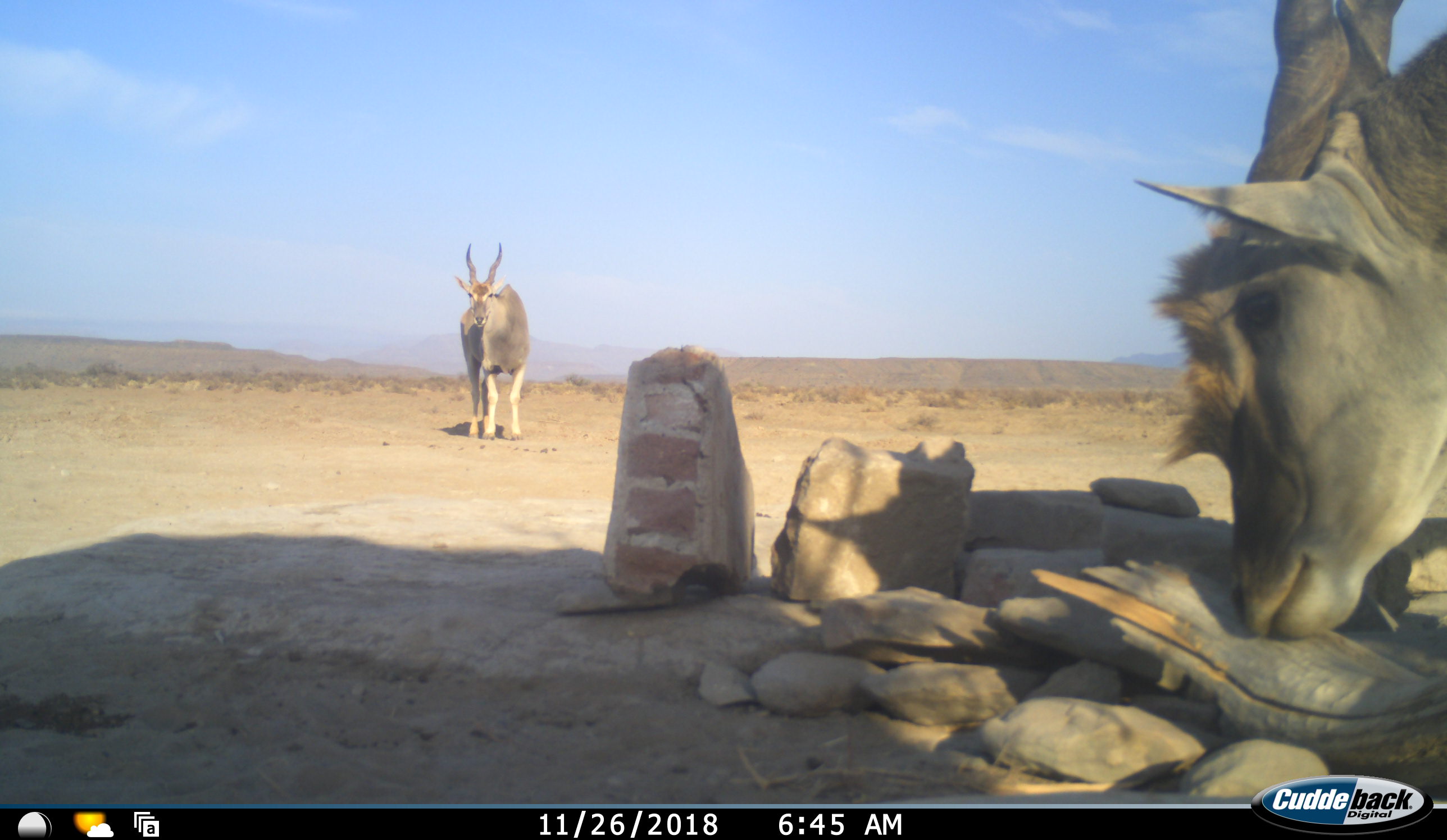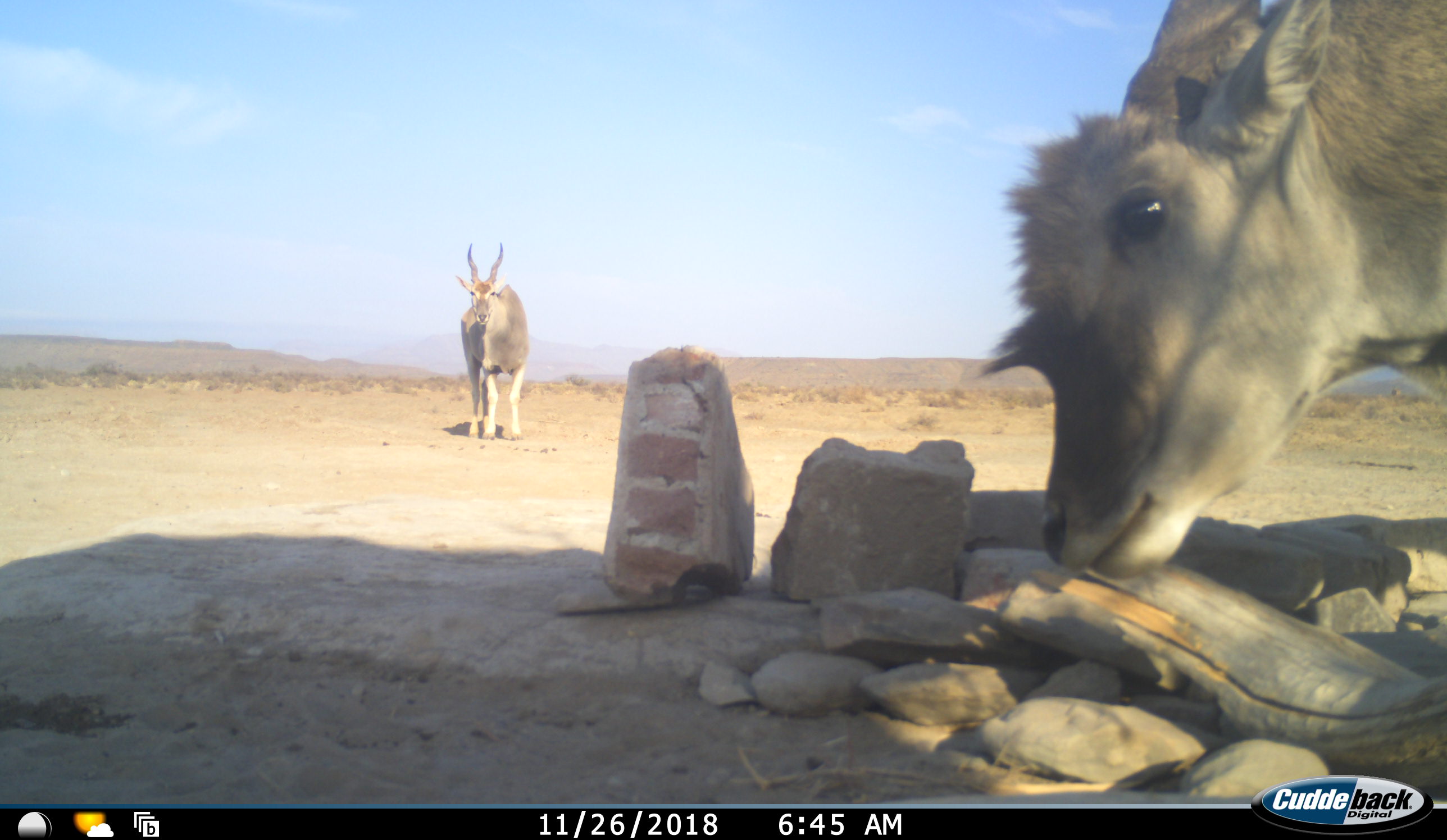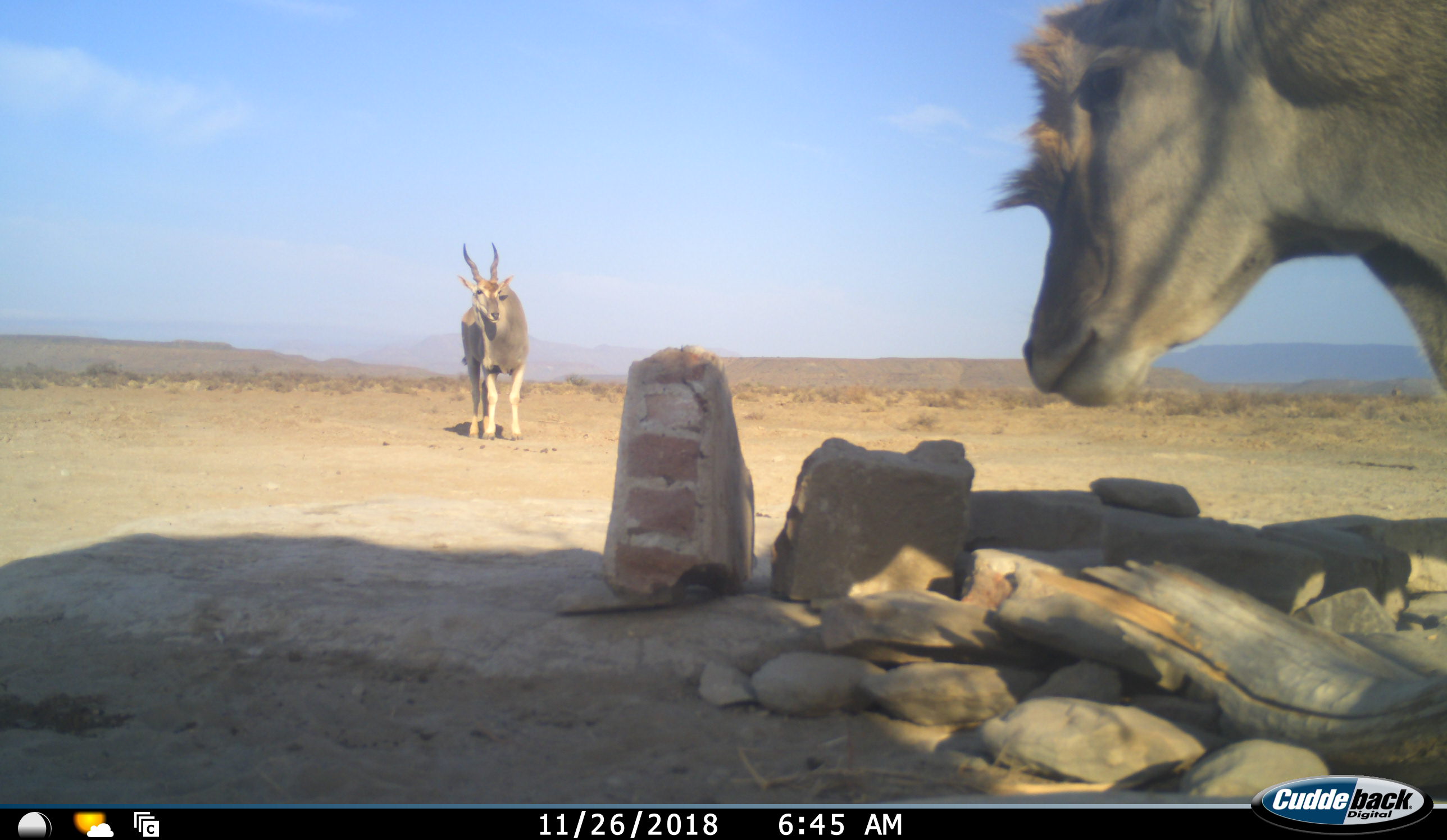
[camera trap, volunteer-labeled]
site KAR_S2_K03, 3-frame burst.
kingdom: Animalia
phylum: Chordata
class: Mammalia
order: Artiodactyla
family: Bovidae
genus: Tragelaphus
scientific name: Tragelaphus oryx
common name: eland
Eland (Tragelaphus oryx), count 2. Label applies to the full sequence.